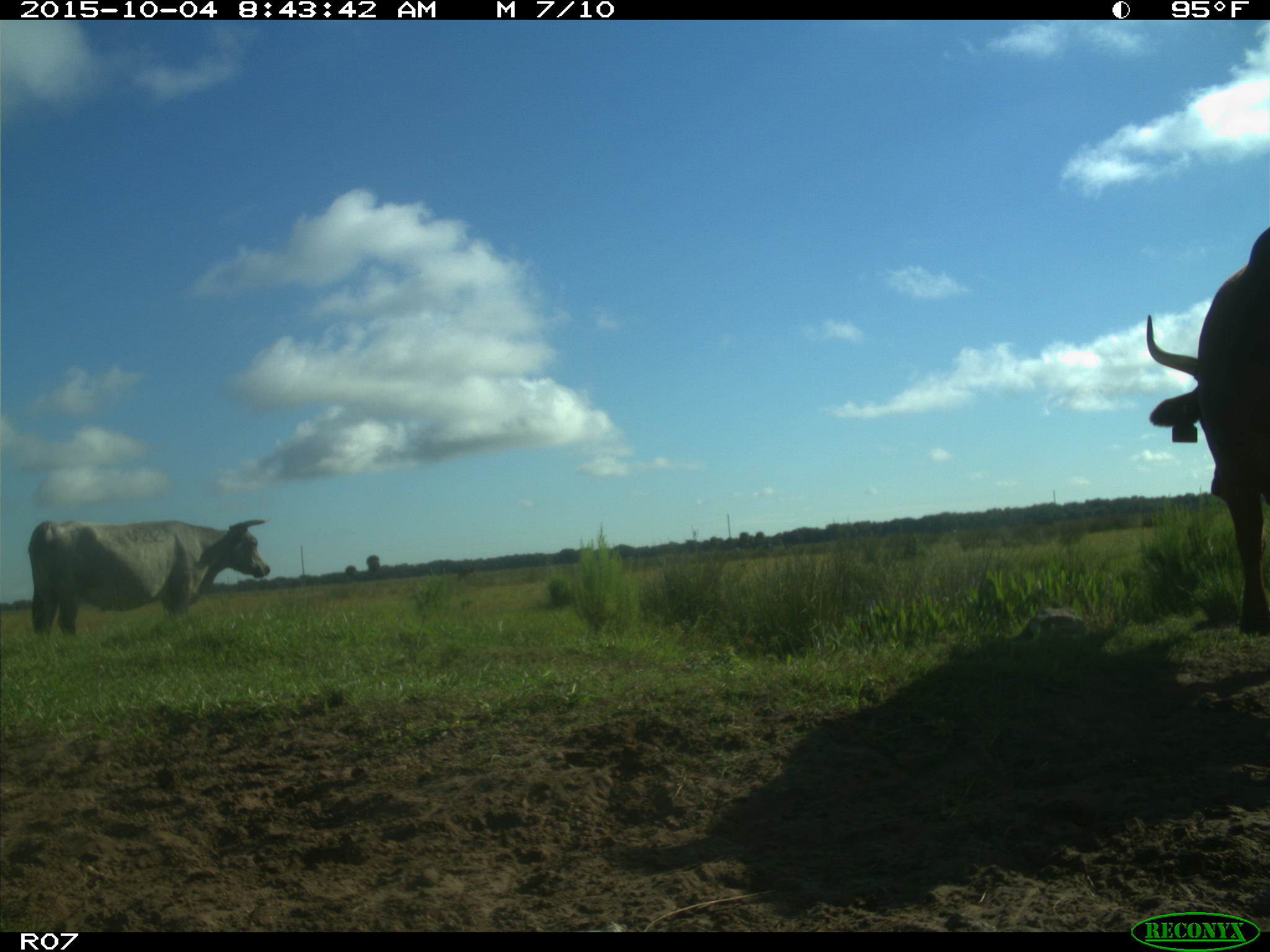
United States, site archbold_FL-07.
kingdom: Animalia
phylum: Chordata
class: Mammalia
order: Artiodactyla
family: Bovidae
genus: Bos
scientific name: Bos taurus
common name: domestic cow